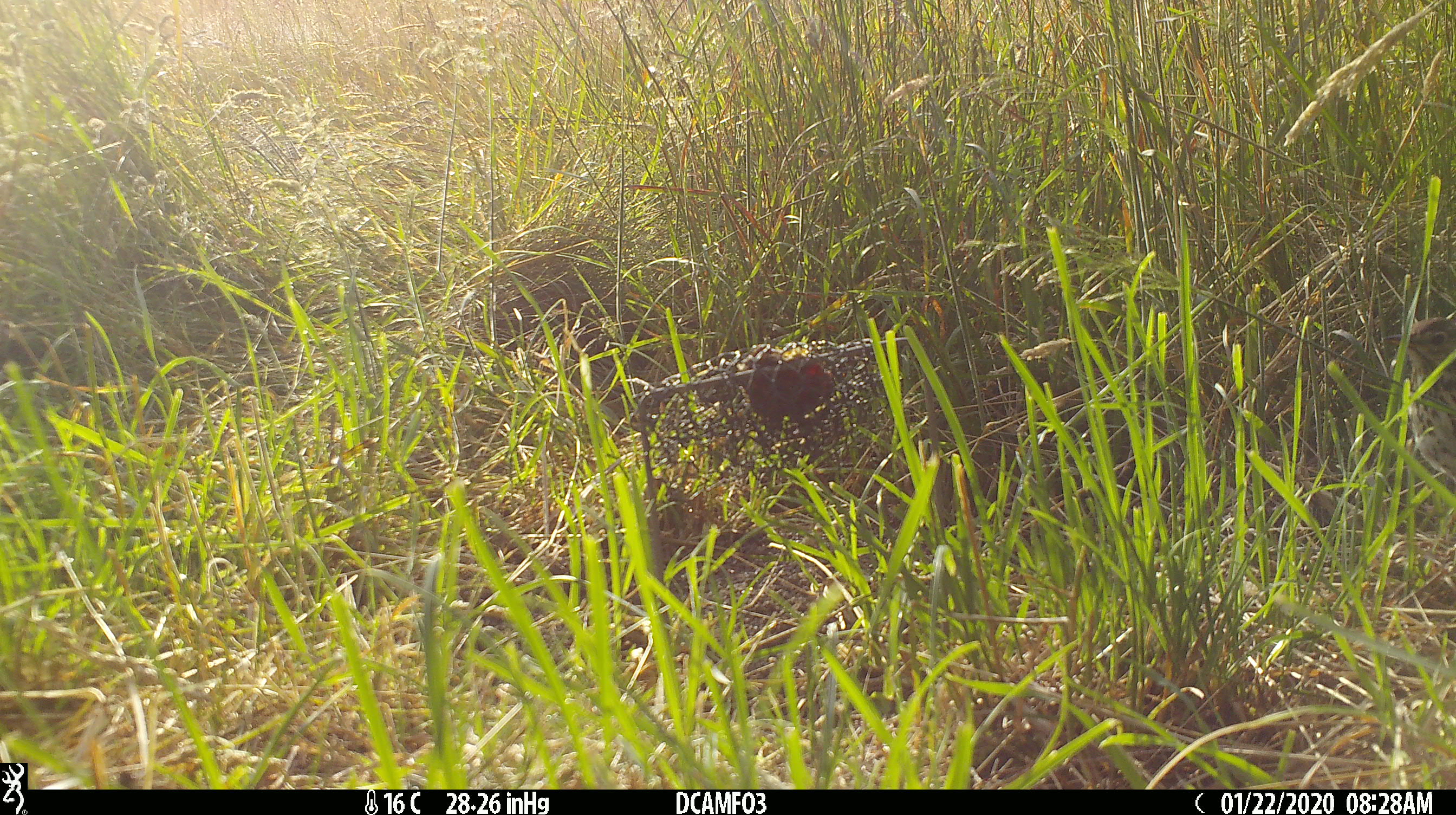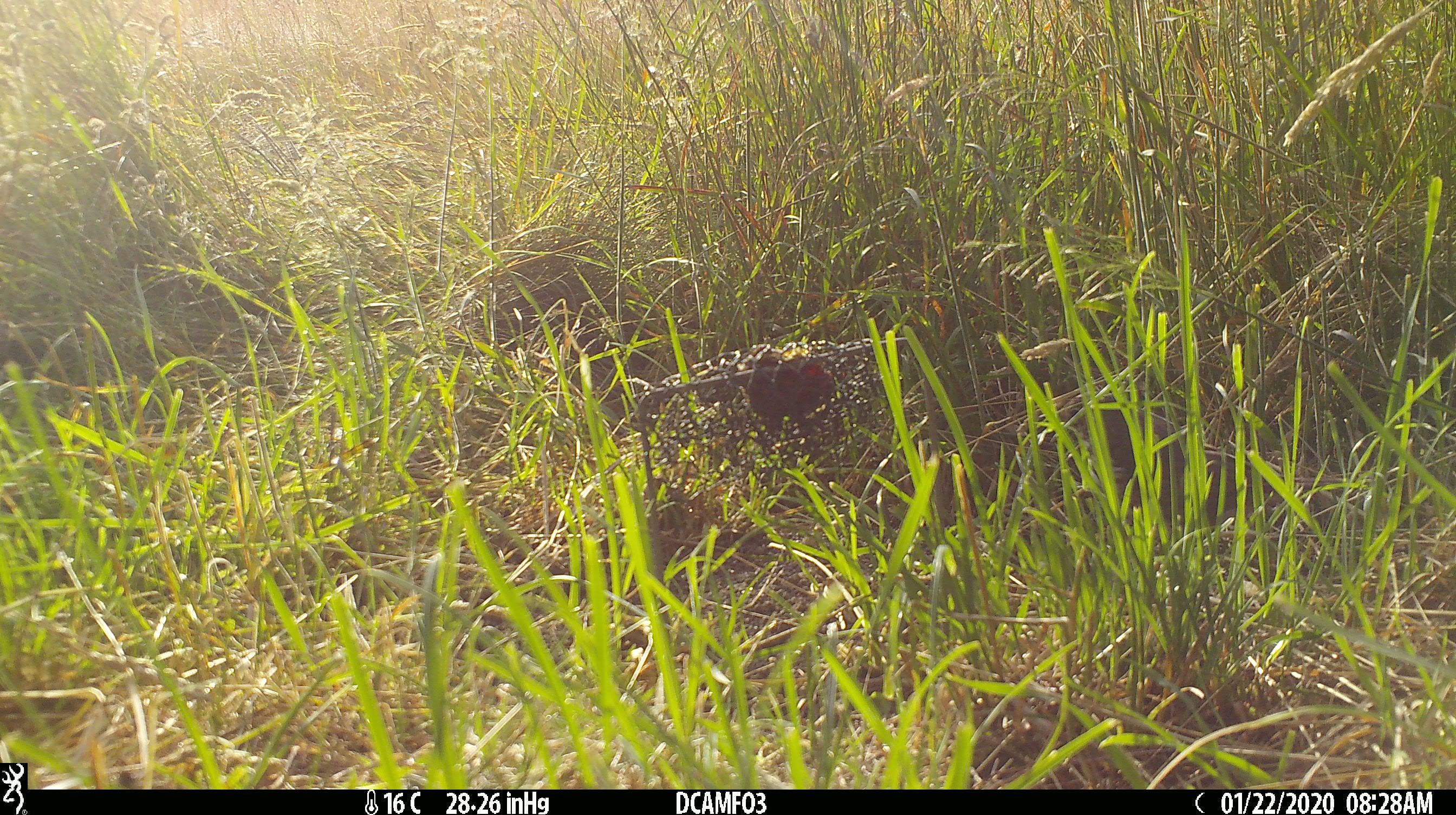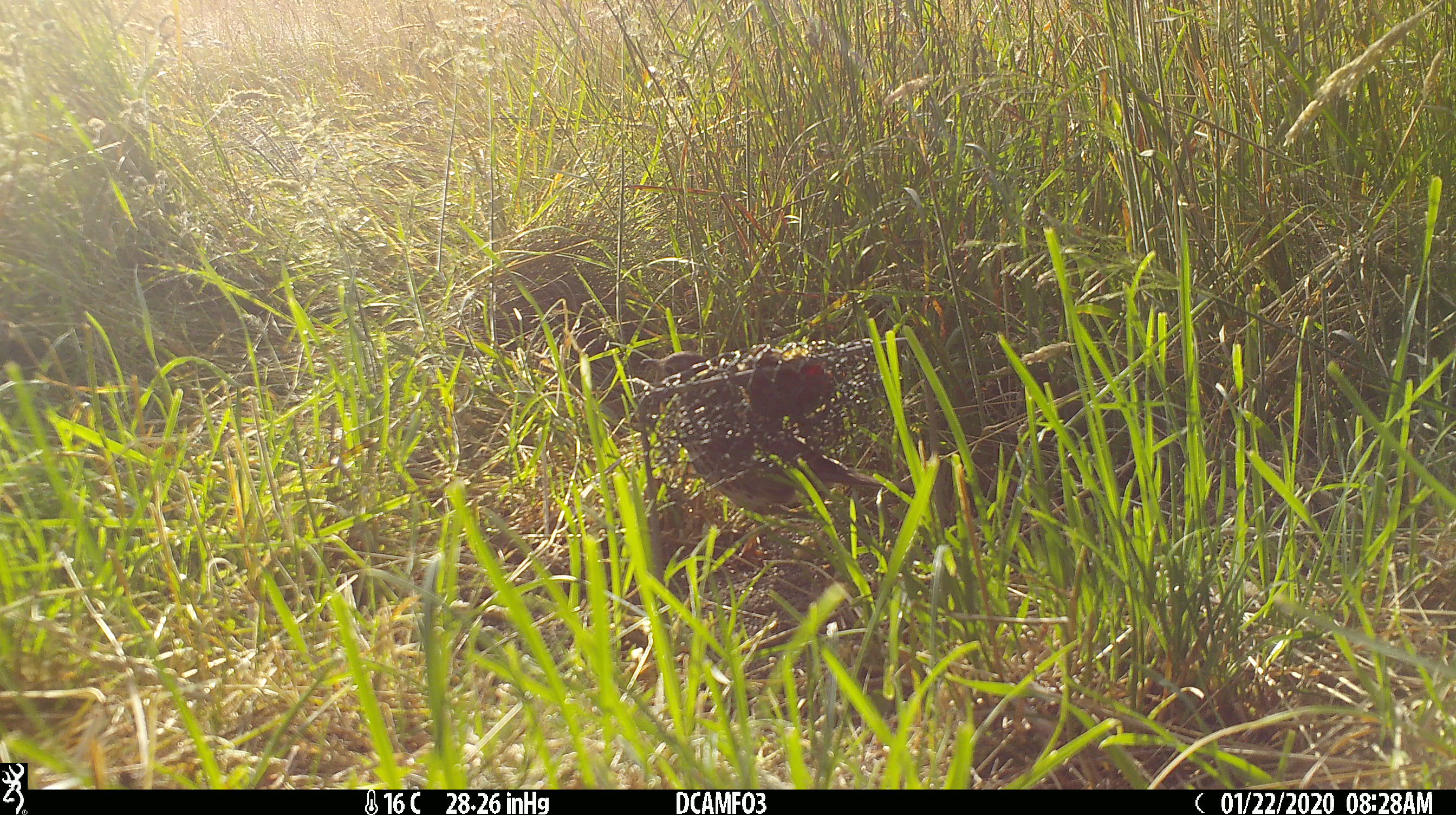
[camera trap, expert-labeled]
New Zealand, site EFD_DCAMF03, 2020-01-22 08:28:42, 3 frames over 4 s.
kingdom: Animalia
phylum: Chordata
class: Aves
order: Passeriformes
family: Turdidae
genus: Turdus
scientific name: Turdus philomelos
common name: song thrush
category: thrush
Thrush (song thrush) (Turdus philomelos).